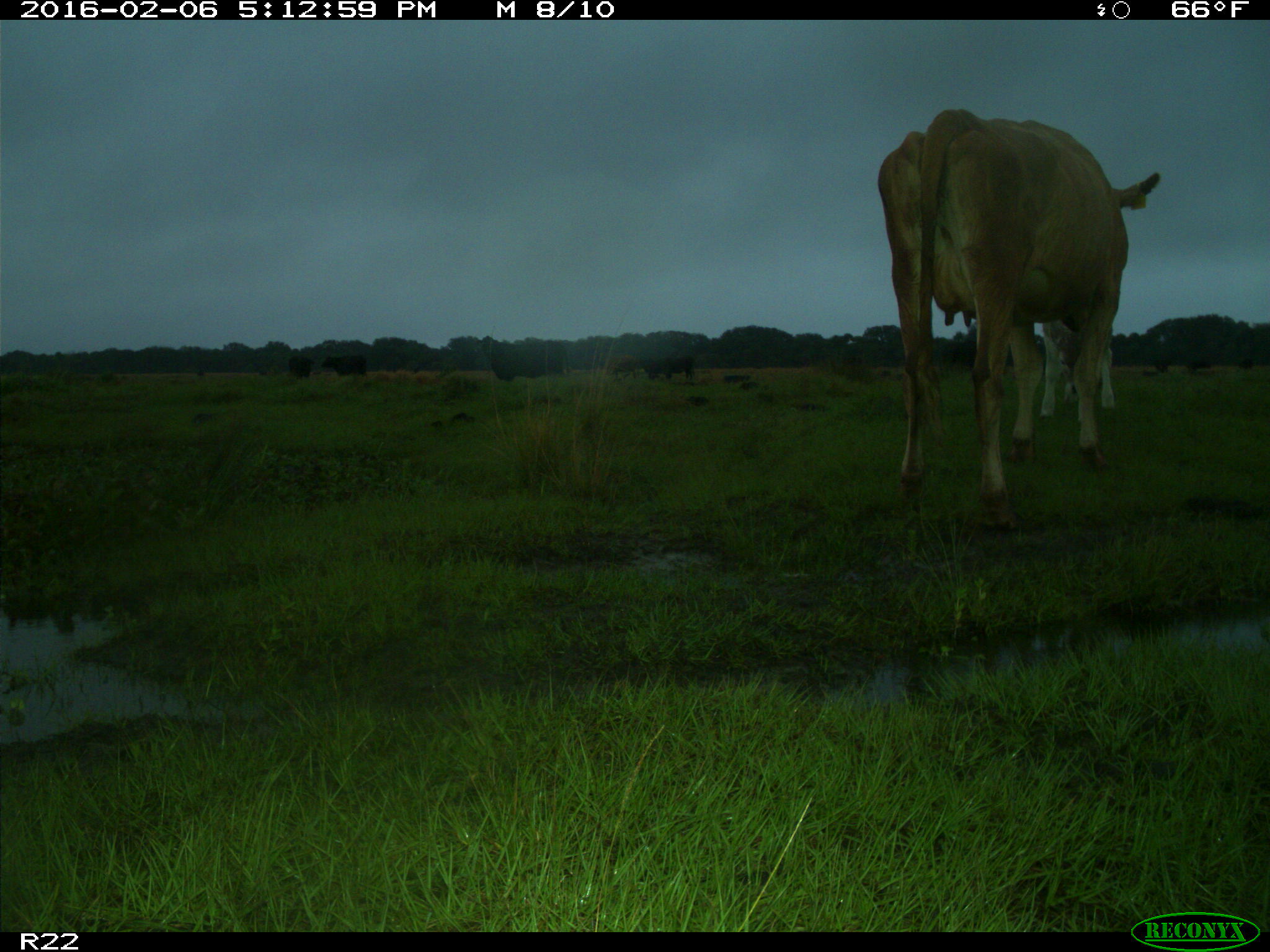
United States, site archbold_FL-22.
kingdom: Animalia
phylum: Chordata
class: Mammalia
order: Artiodactyla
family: Bovidae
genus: Bos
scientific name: Bos taurus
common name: domestic cow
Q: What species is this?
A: Bos taurus (domestic cow).